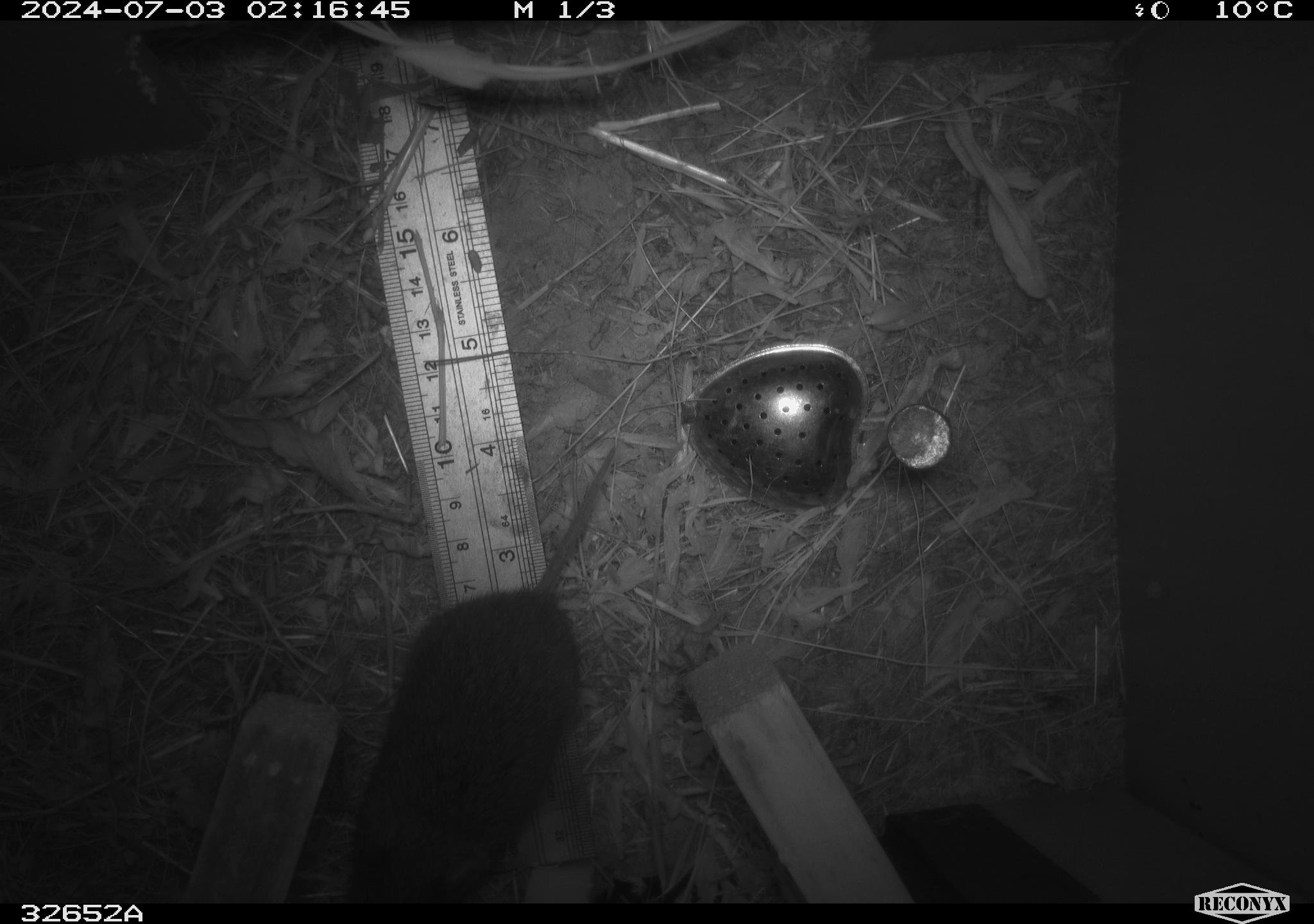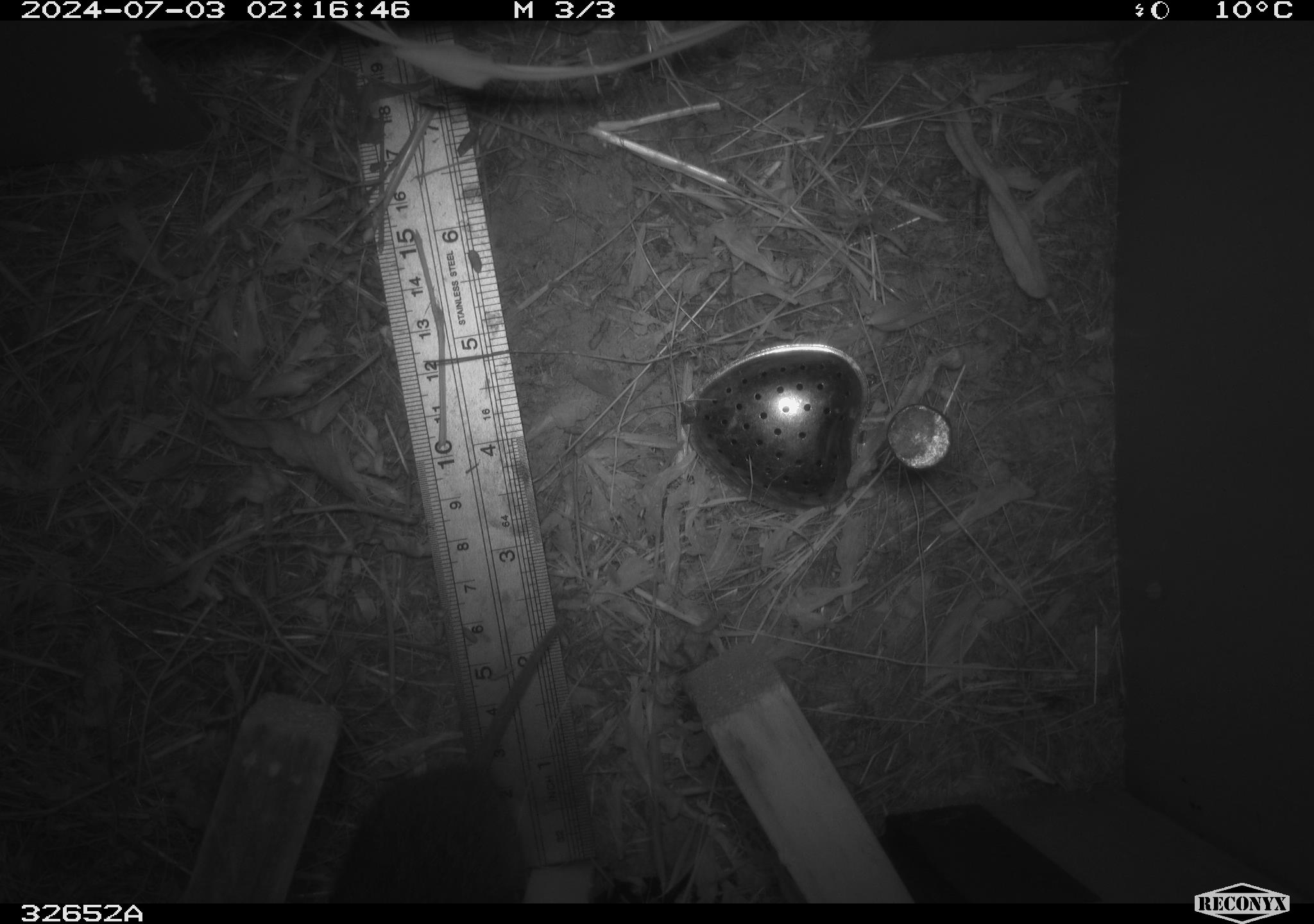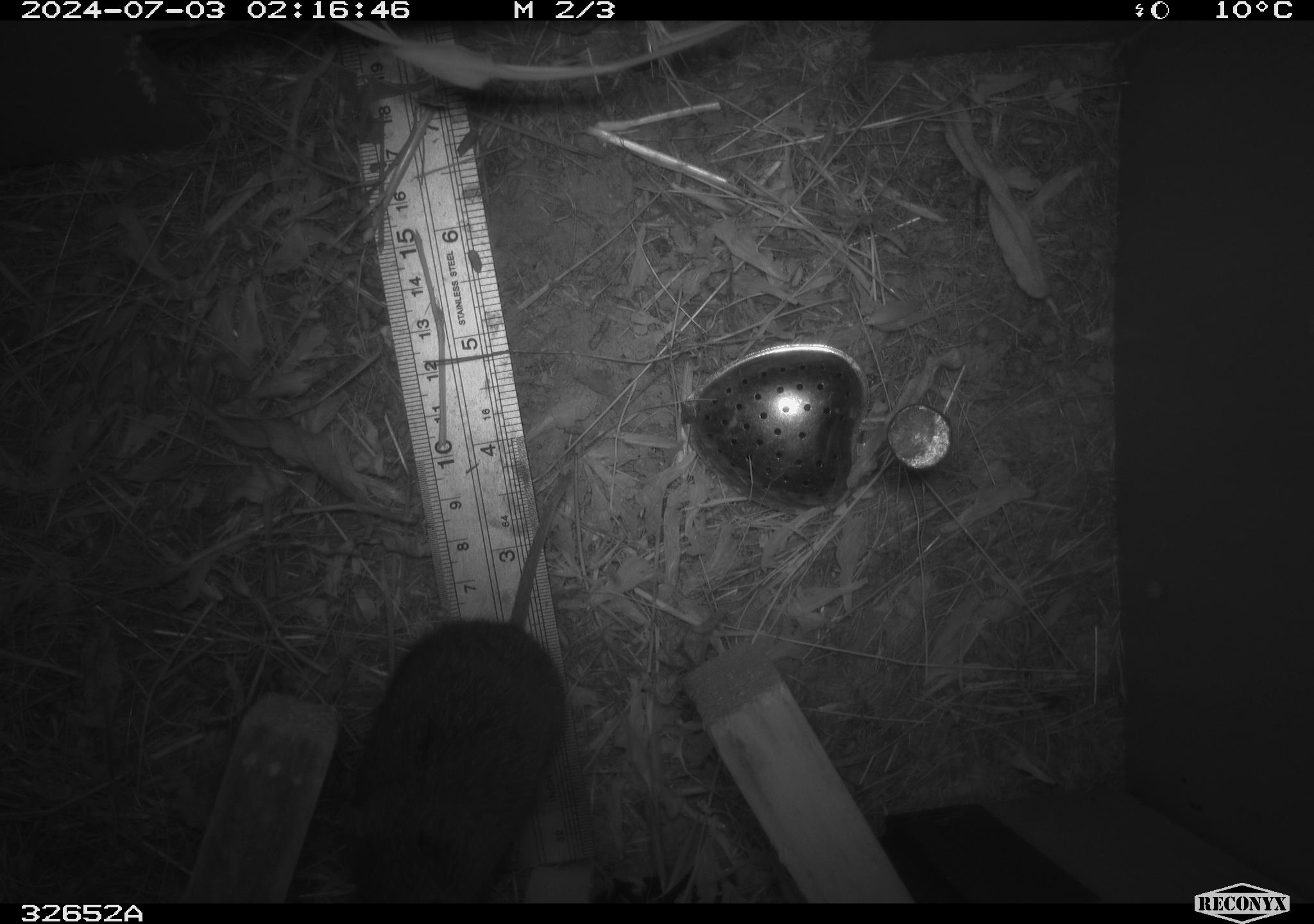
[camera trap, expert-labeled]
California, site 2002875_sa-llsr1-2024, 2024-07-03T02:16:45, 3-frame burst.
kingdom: Animalia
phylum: Chordata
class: Mammalia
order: Rodentia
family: Cricetidae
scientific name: Arvicolinae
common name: voles, lemmings, and muskrats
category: arvicolinae subfamily